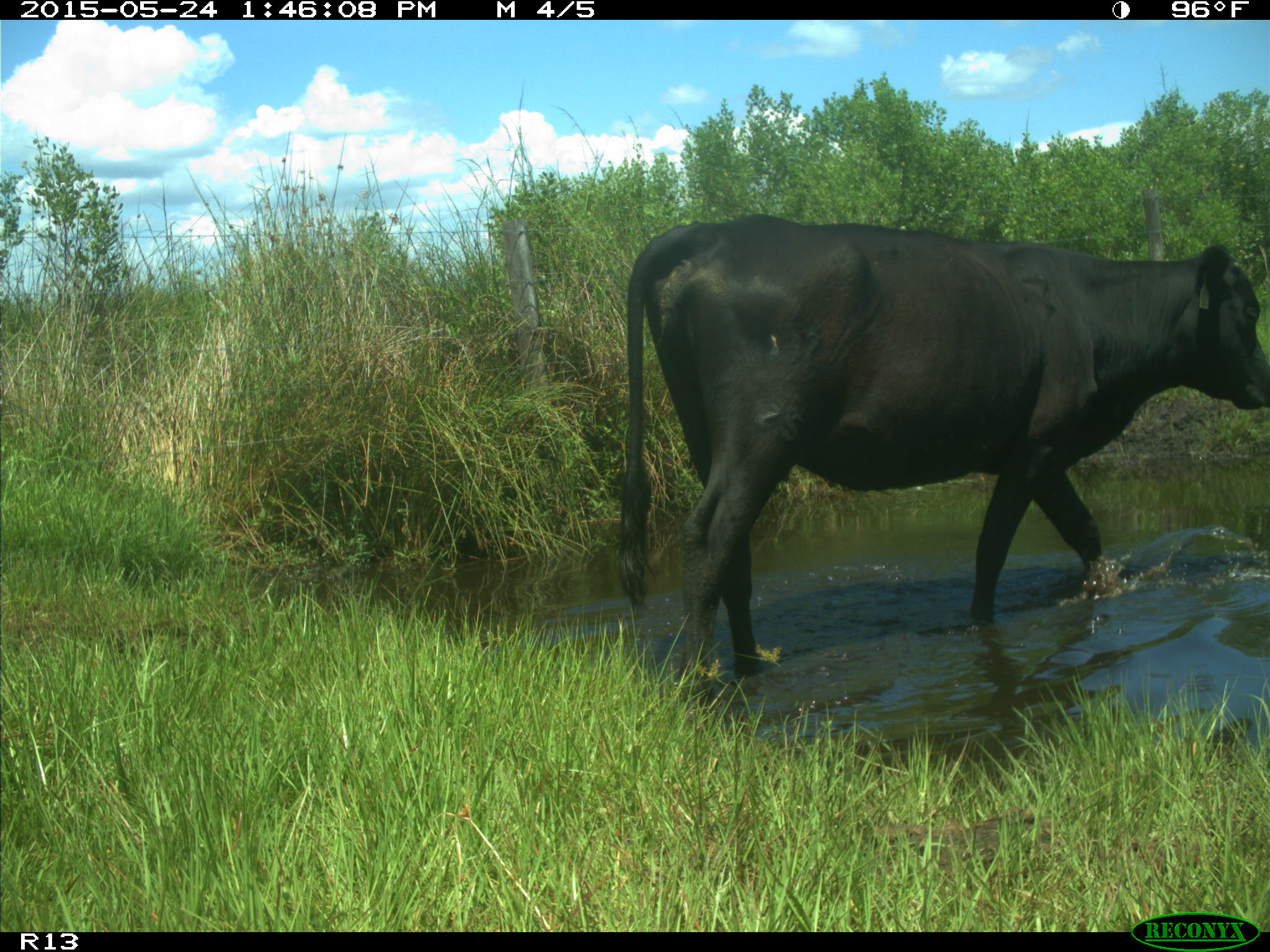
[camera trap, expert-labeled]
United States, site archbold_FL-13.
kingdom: Animalia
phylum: Chordata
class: Mammalia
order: Artiodactyla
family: Bovidae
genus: Bos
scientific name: Bos taurus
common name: domestic cow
Bos taurus (domestic cow).